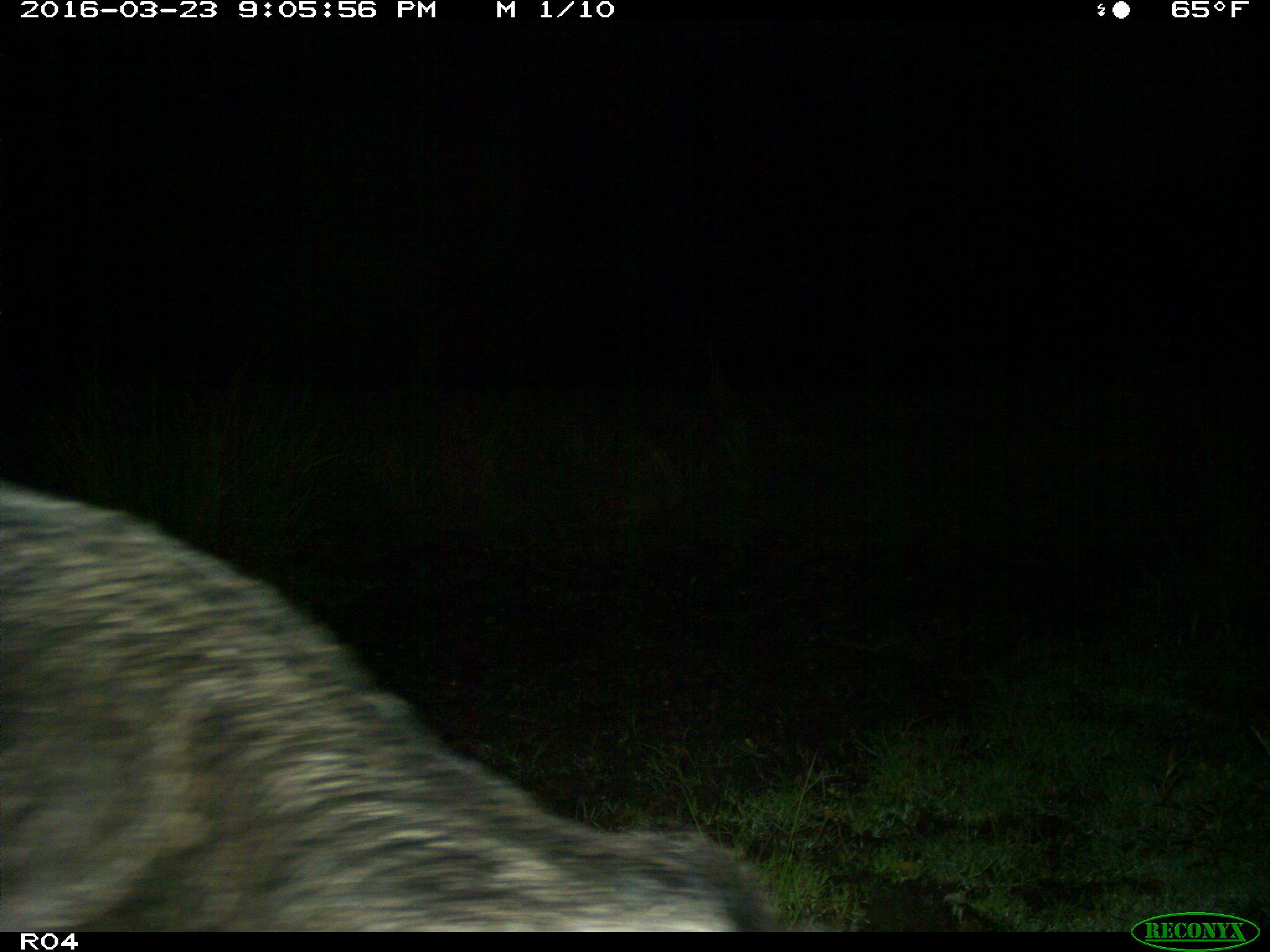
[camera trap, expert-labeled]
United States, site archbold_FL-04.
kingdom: Animalia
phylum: Chordata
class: Mammalia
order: Artiodactyla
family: Suidae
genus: Sus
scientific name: Sus scrofa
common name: wild boar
Sus scrofa (wild boar).